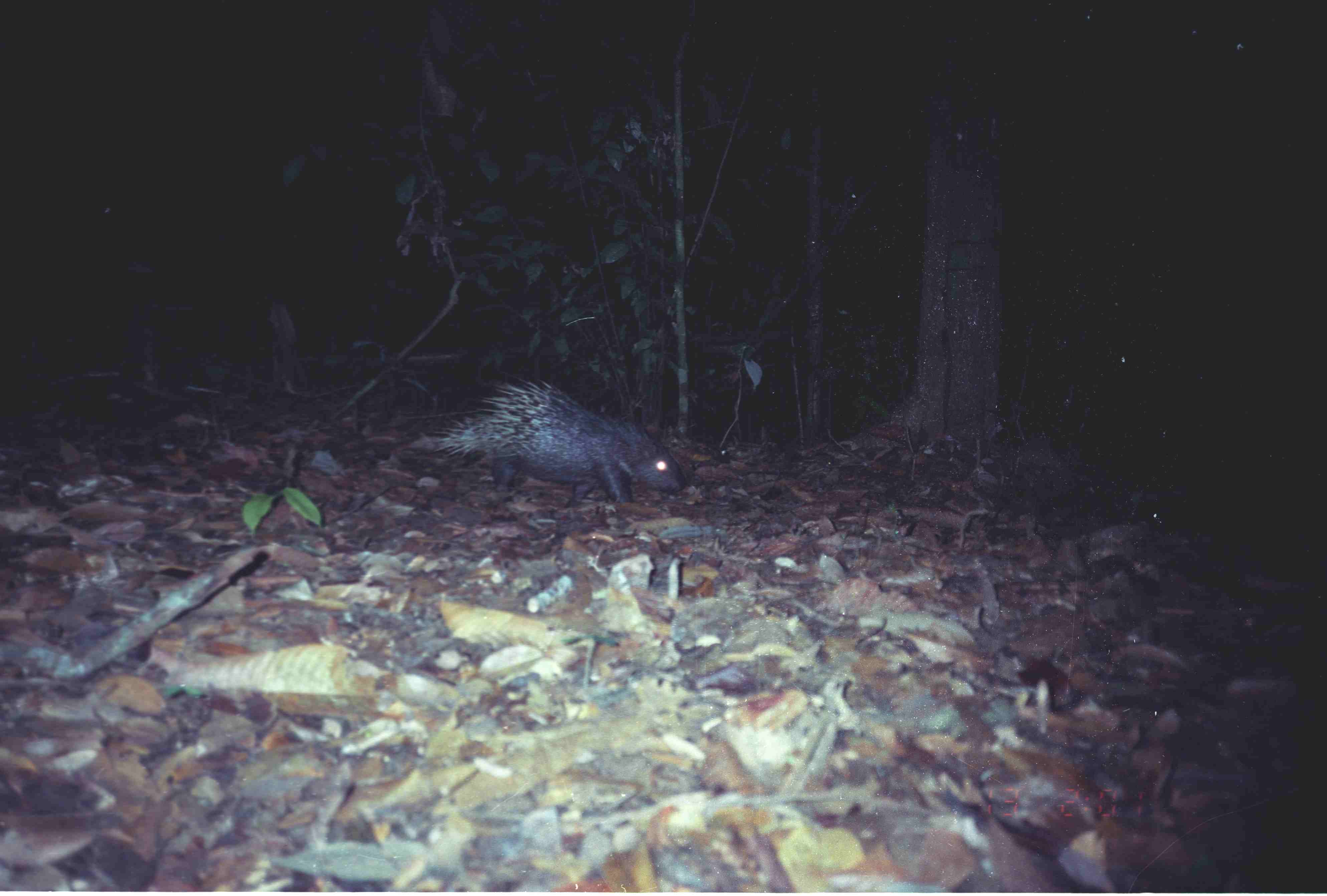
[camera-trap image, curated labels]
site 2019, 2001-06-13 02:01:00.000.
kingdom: Animalia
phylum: Chordata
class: Mammalia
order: Rodentia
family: Hystricidae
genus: Hystrix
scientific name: Hystrix brachyura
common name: east asian porcupine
Hystrix brachyura (east asian porcupine), count 1.